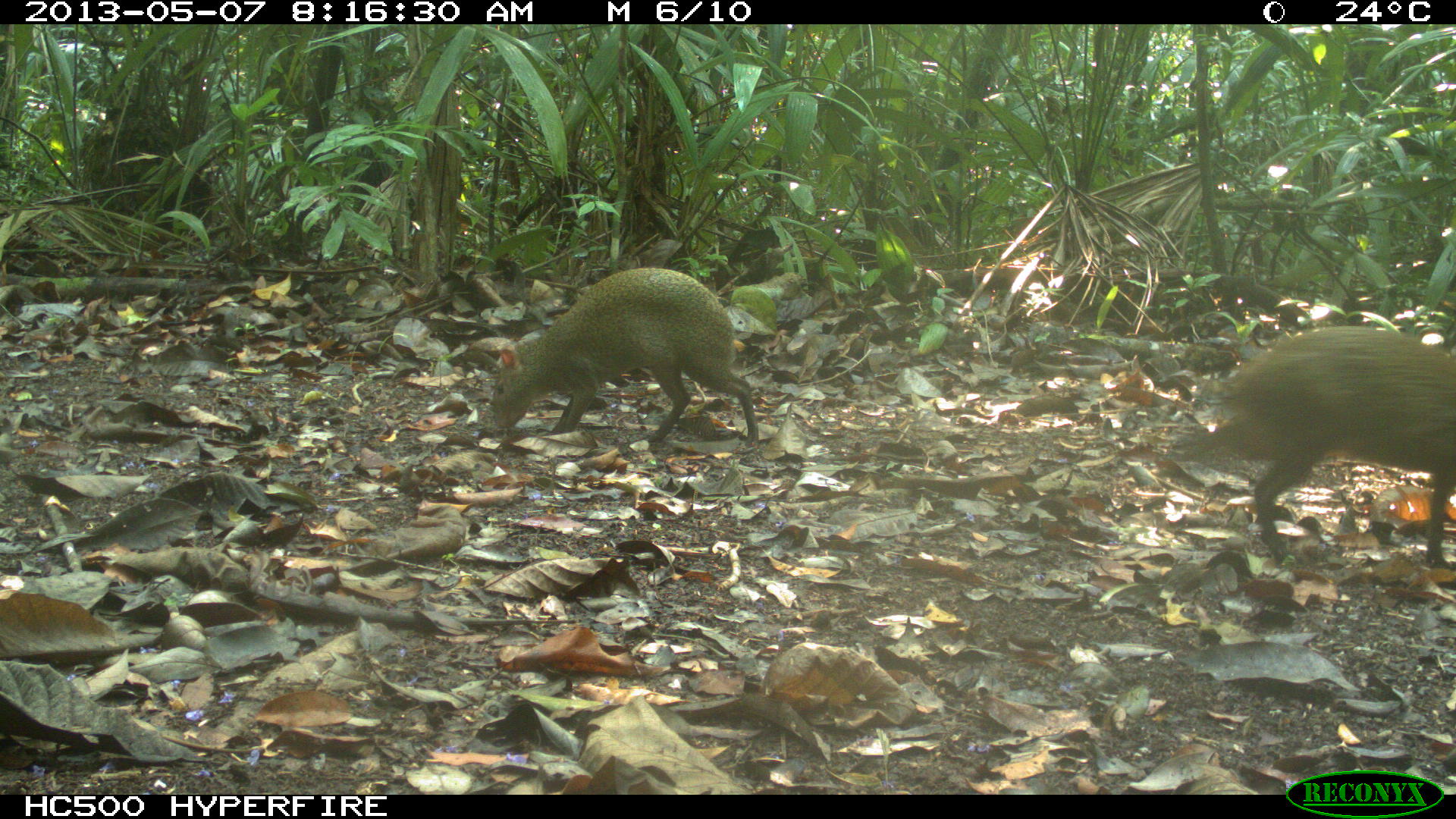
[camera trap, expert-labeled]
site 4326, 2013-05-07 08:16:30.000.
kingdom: Animalia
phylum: Chordata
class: Mammalia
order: Rodentia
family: Dasyproctidae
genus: Dasyprocta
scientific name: Dasyprocta punctata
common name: central american agouti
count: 2